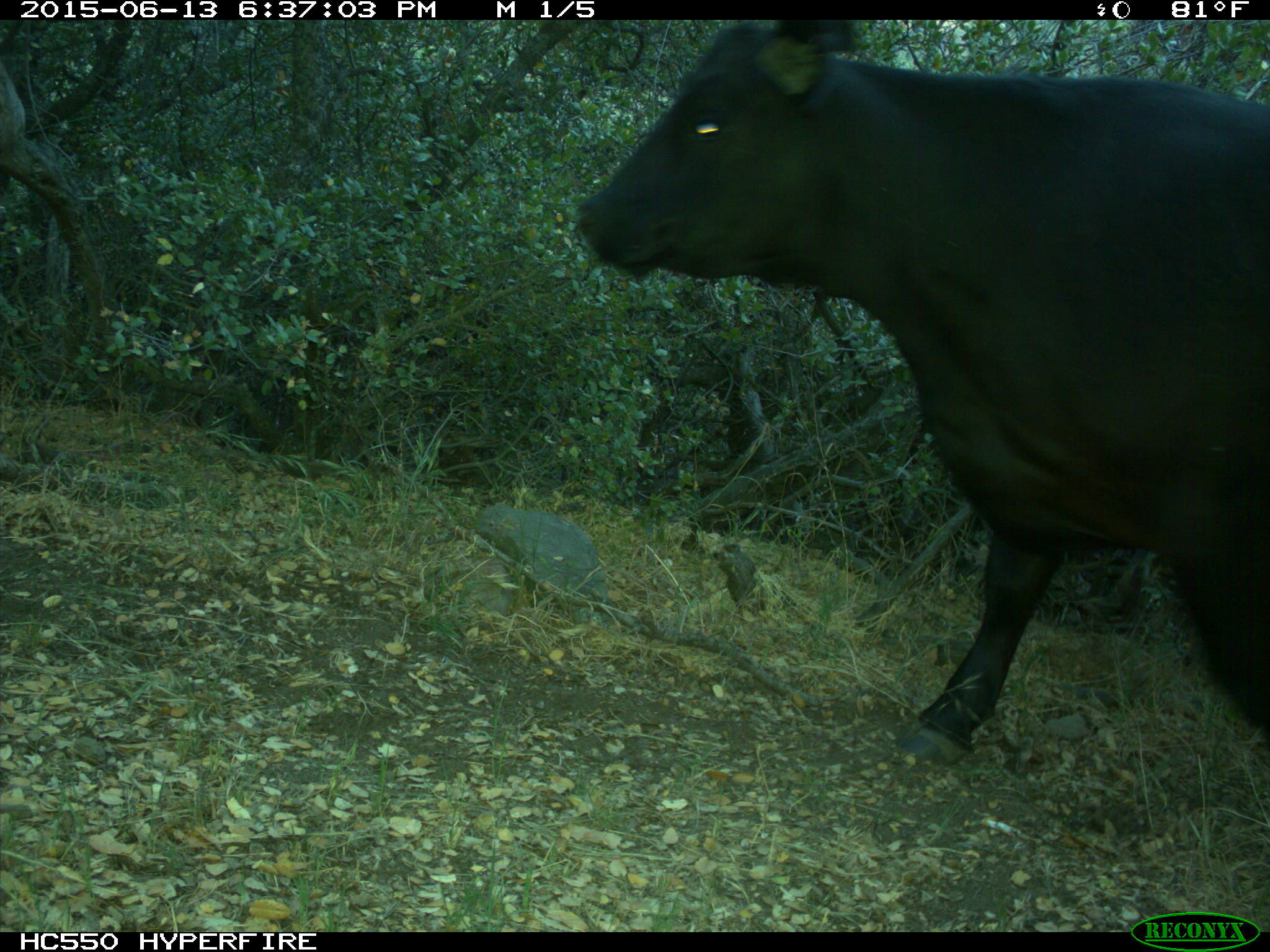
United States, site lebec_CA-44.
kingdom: Animalia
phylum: Chordata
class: Mammalia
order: Artiodactyla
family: Bovidae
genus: Bos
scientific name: Bos taurus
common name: domestic cow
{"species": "Bos taurus (domestic cow)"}